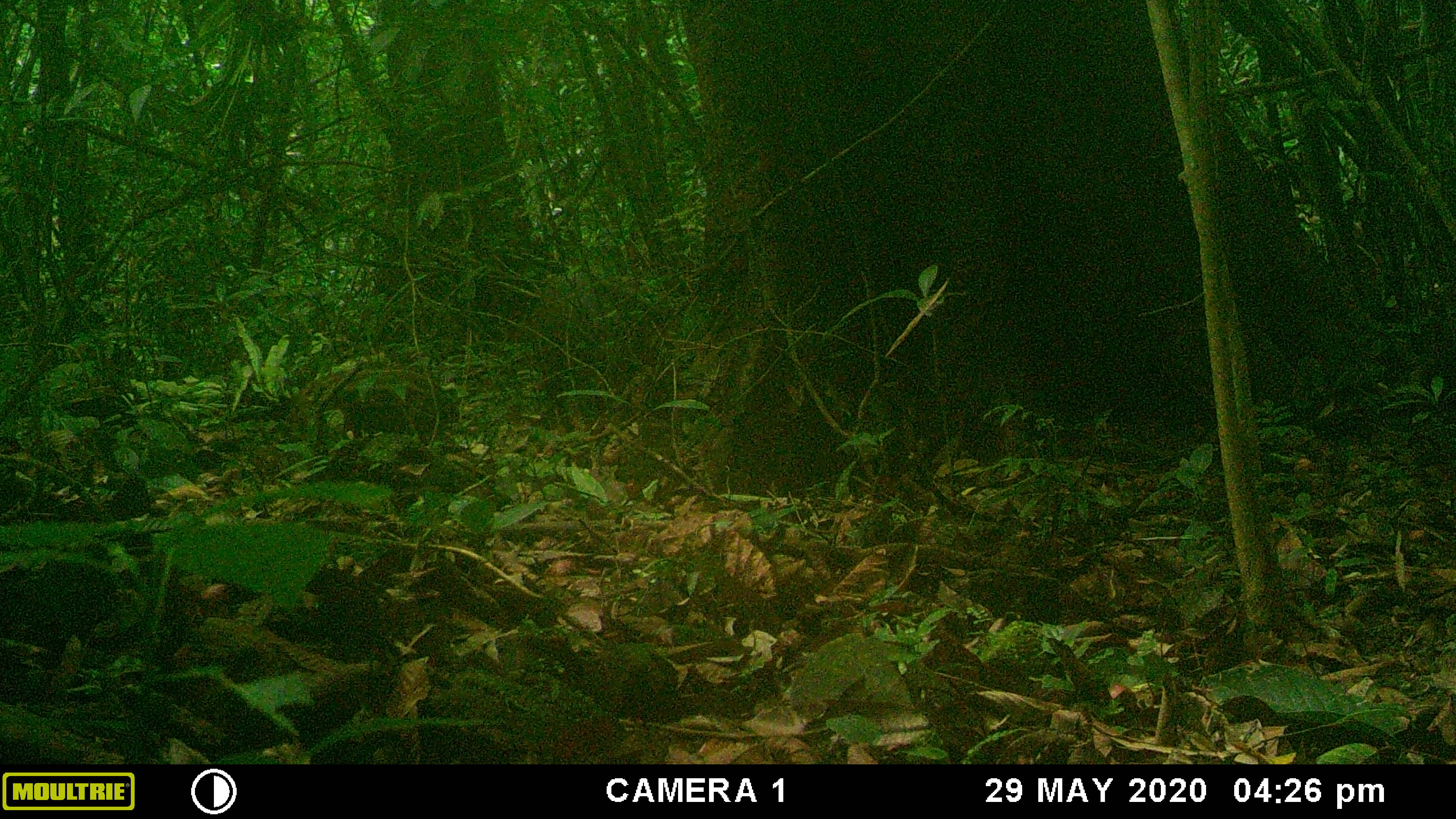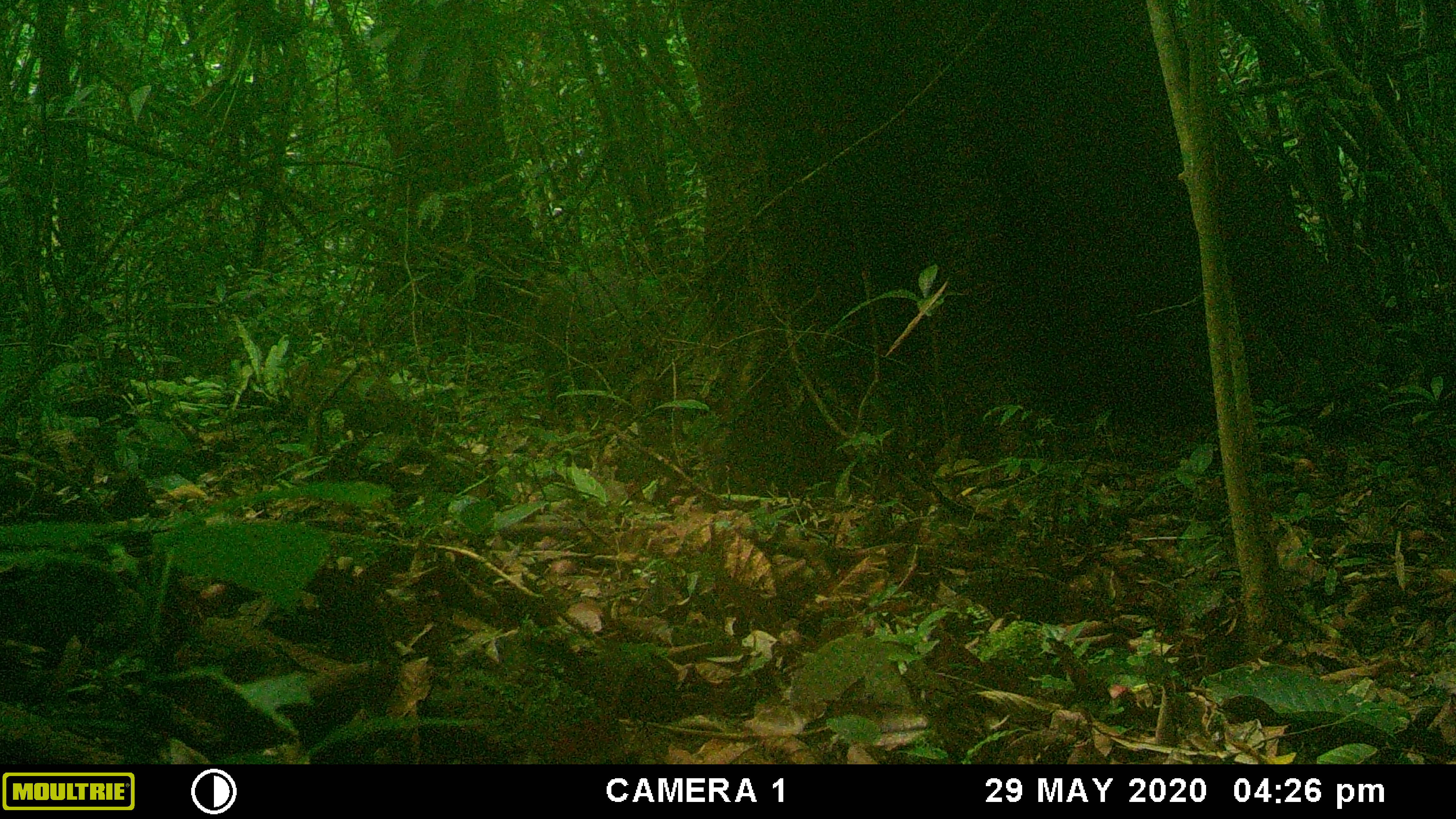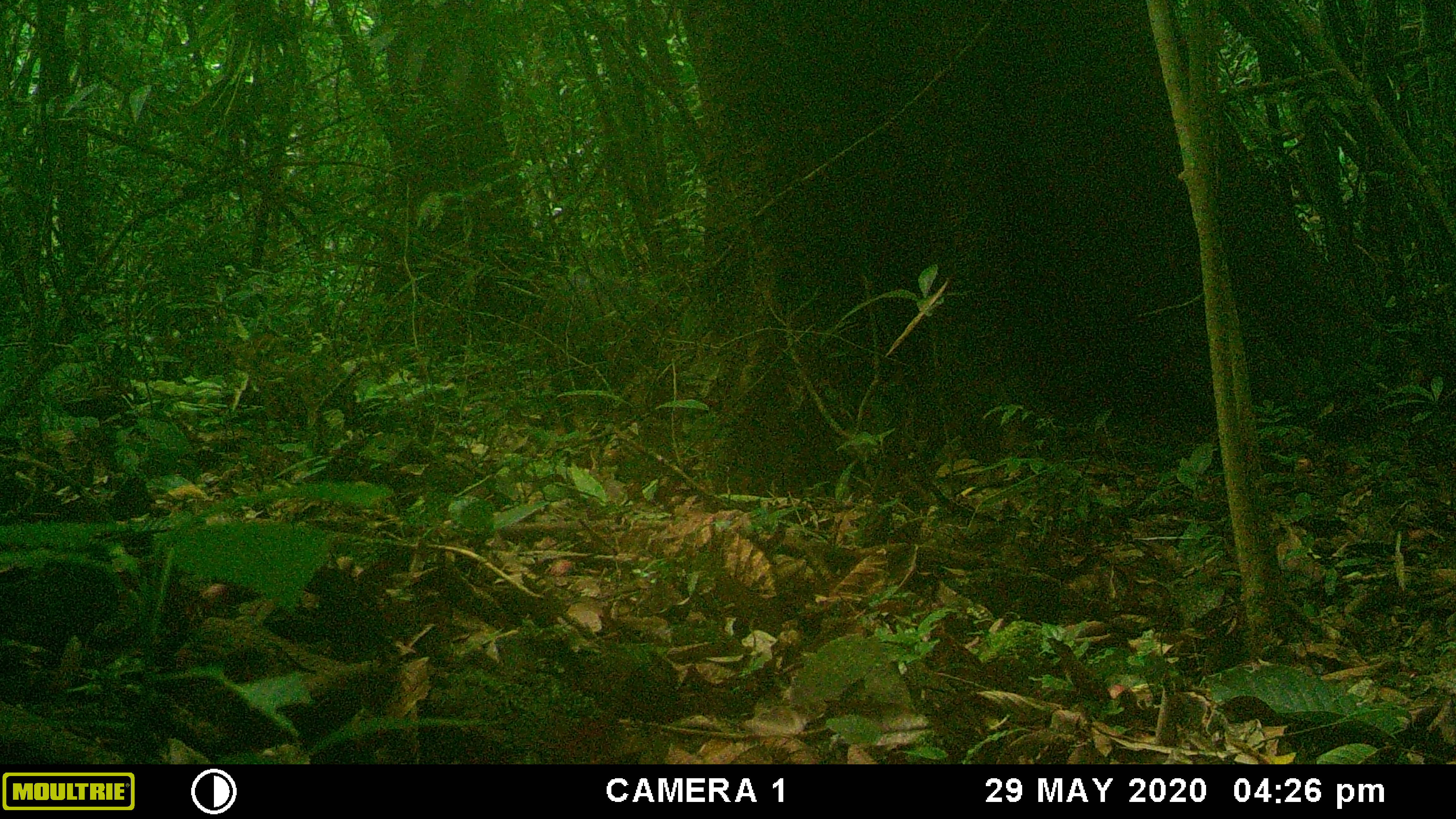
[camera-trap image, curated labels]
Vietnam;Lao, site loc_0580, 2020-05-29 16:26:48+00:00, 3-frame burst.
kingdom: Animalia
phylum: Chordata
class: Mammalia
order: Artiodactyla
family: Suidae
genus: Sus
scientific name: Sus scrofa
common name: eurasian wild pig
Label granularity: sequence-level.